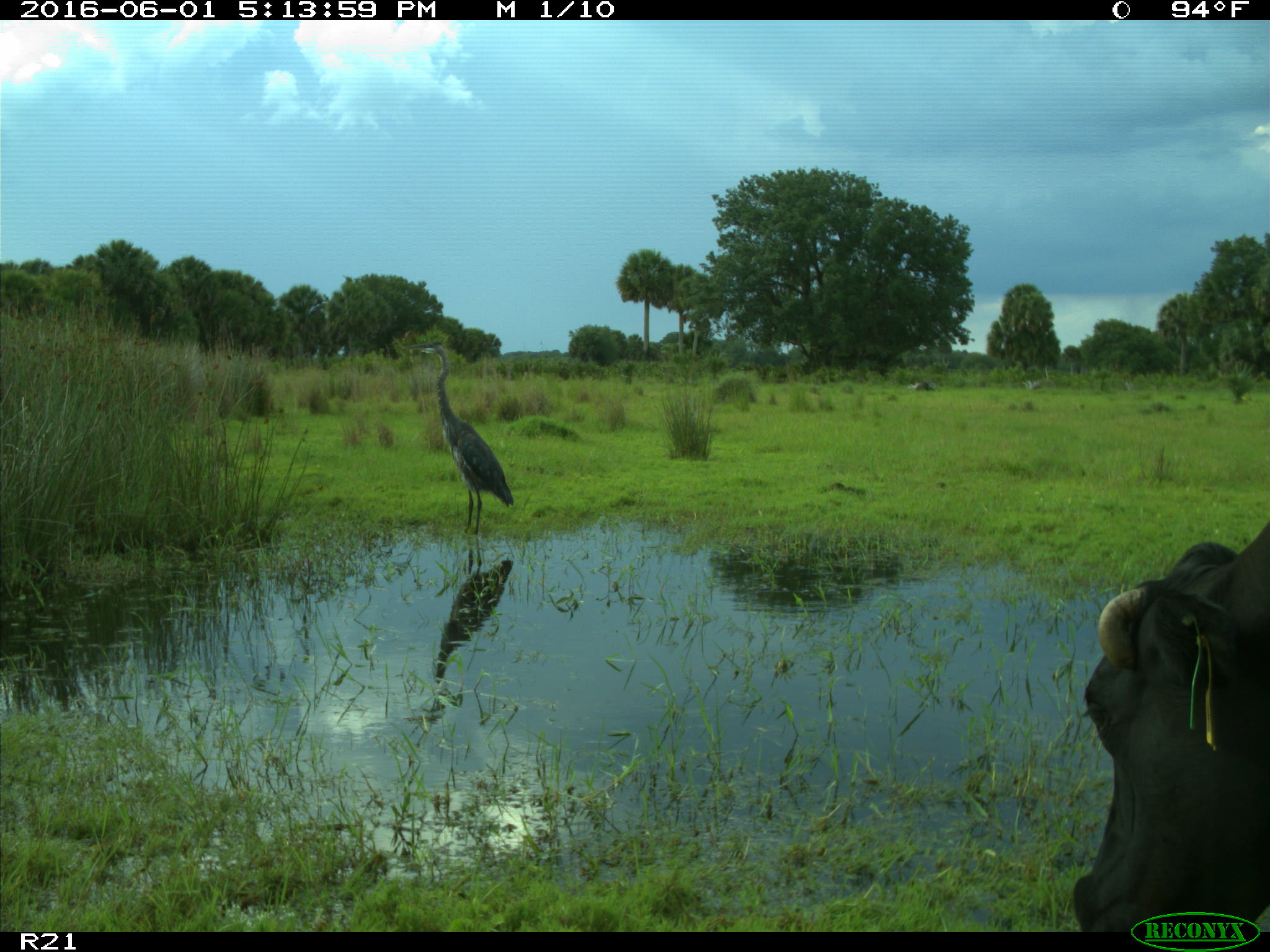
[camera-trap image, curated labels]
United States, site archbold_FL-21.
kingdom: Animalia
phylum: Chordata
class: Mammalia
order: Artiodactyla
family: Bovidae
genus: Bos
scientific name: Bos taurus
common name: domestic cow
Bos taurus (domestic cow).